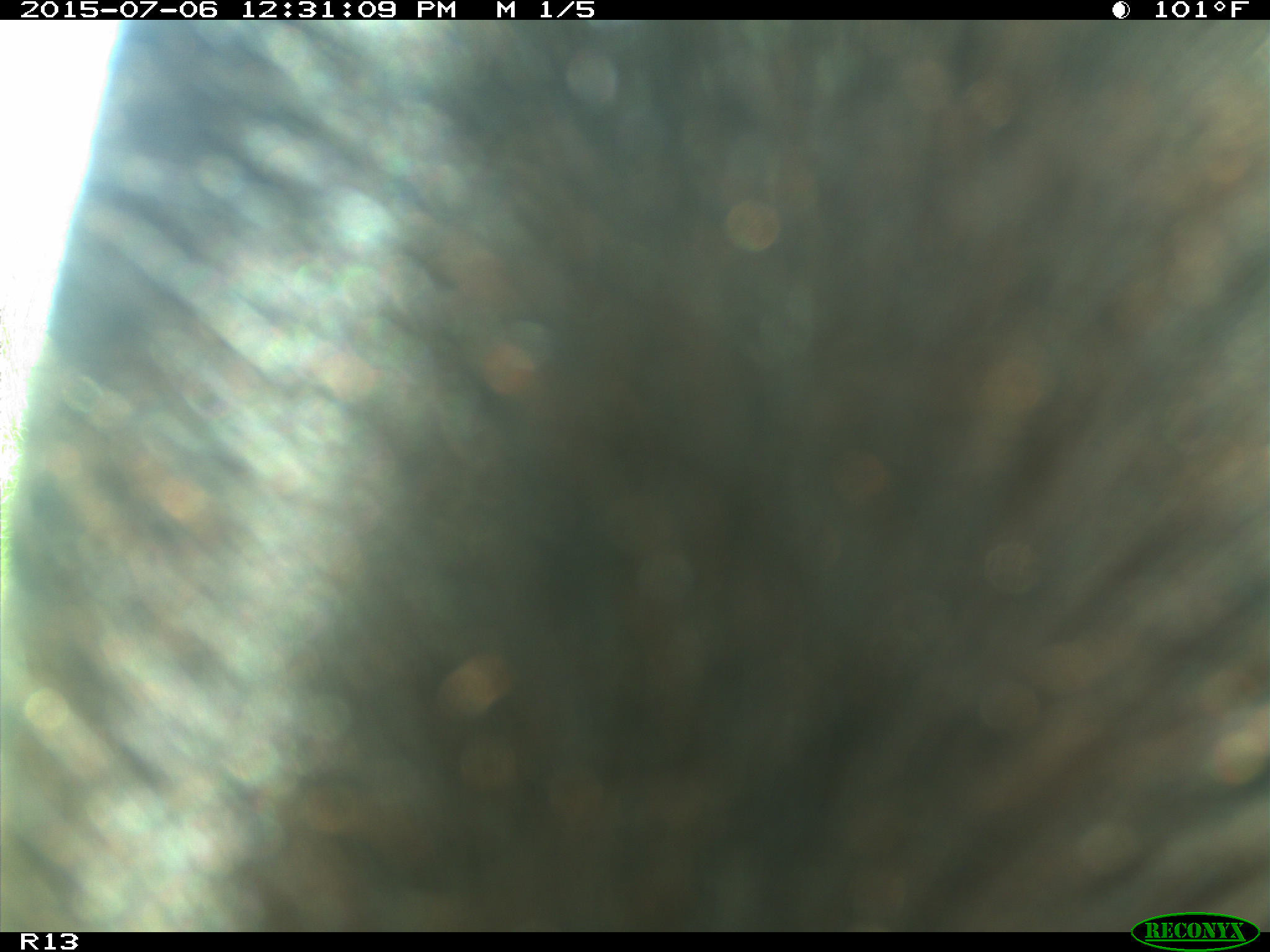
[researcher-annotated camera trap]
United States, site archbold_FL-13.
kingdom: Animalia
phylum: Chordata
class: Mammalia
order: Artiodactyla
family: Bovidae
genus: Bos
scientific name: Bos taurus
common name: domestic cow